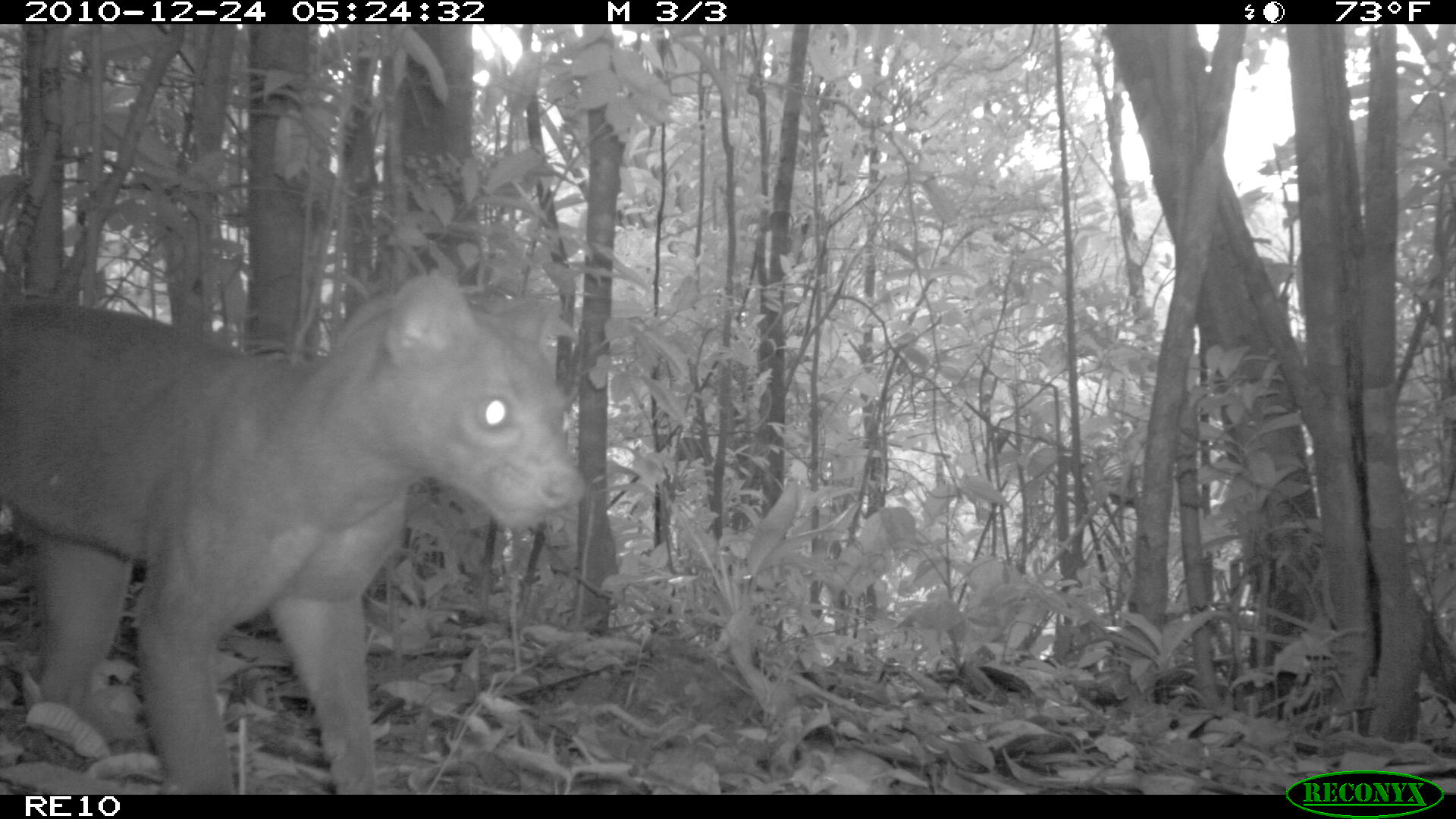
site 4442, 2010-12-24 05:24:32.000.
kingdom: Animalia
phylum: Chordata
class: Mammalia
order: Carnivora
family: Eupleridae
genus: Cryptoprocta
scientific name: Cryptoprocta ferox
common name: fossa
Cryptoprocta ferox (fossa), count 1.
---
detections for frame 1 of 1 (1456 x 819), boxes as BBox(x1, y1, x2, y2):
cryptoprocta ferox: BBox(0, 273, 584, 795)